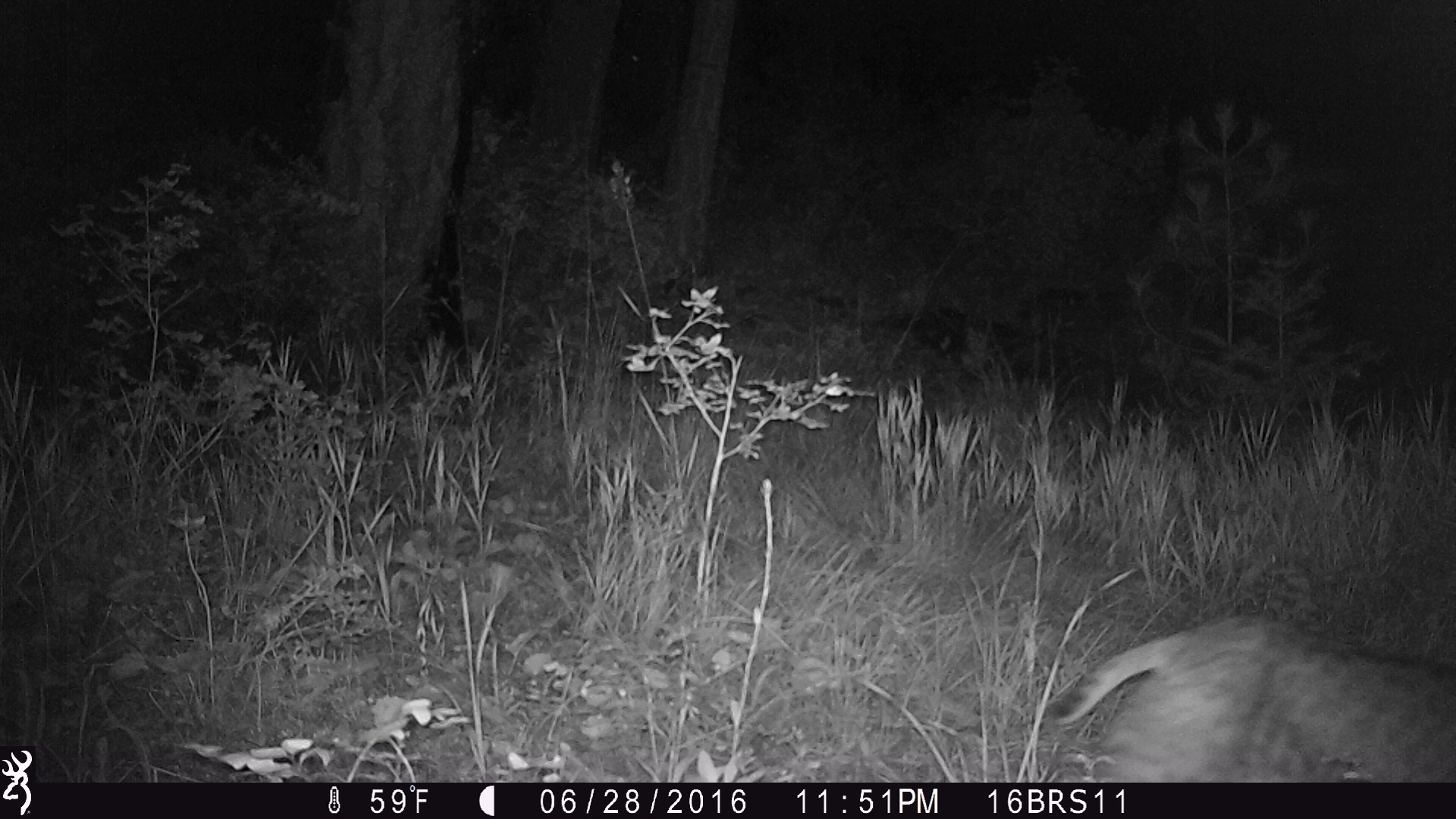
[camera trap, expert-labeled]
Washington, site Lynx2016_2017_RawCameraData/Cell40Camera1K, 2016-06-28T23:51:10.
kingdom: Animalia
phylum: Chordata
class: Mammalia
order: Carnivora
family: Felidae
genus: Lynx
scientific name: Lynx rufus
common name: bobcat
Lynx rufus (bobcat). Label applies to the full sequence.